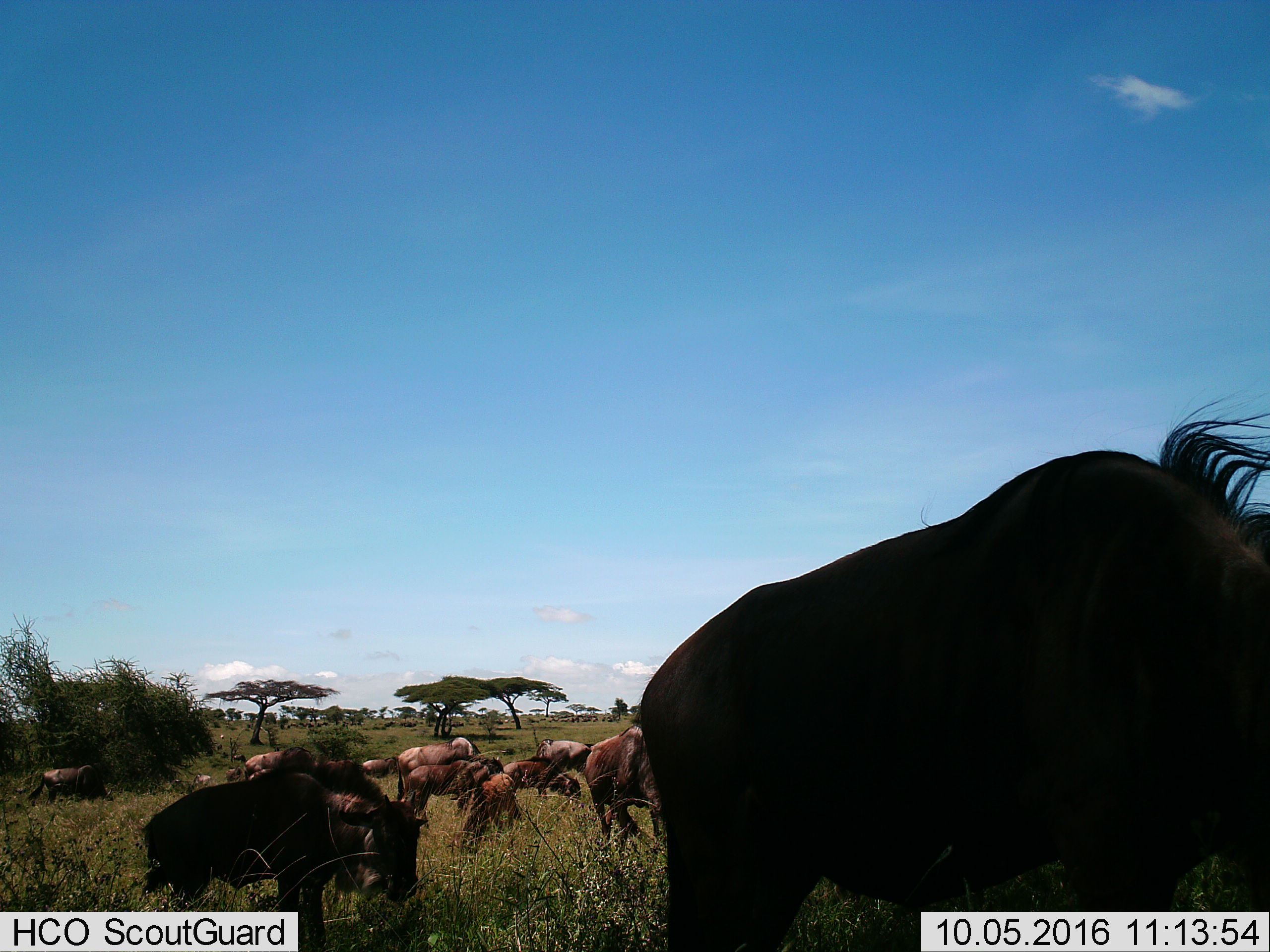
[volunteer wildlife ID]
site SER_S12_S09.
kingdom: Animalia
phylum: Chordata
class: Mammalia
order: Artiodactyla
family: Bovidae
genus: Connochaetes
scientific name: Connochaetes taurinus taurinus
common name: blue wildebeest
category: wildebeestblue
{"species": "wildebeestblue (blue wildebeest) (Connochaetes taurinus taurinus)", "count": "51+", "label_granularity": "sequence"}